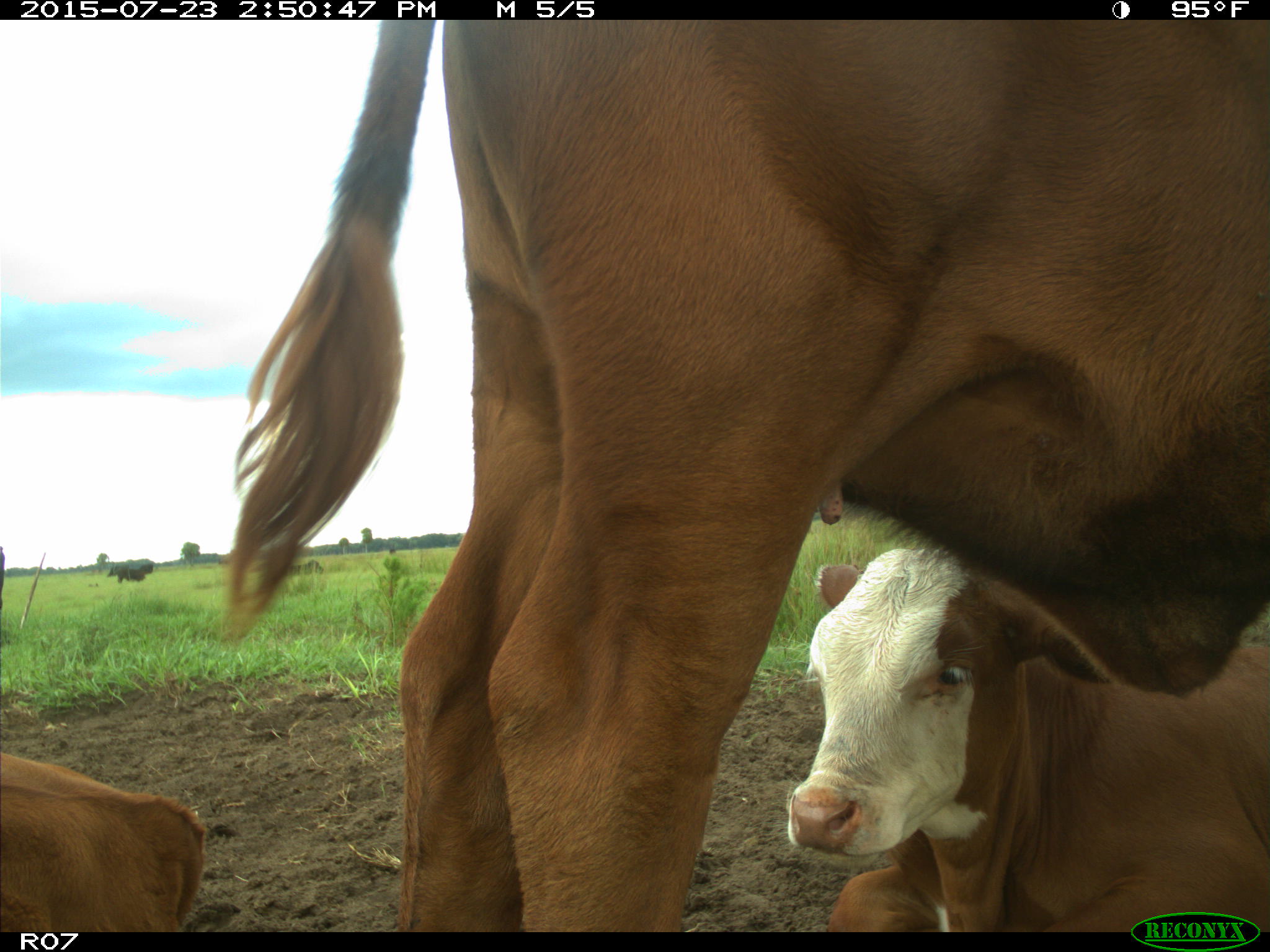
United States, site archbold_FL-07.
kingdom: Animalia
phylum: Chordata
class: Mammalia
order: Artiodactyla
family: Bovidae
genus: Bos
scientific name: Bos taurus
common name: domestic cow